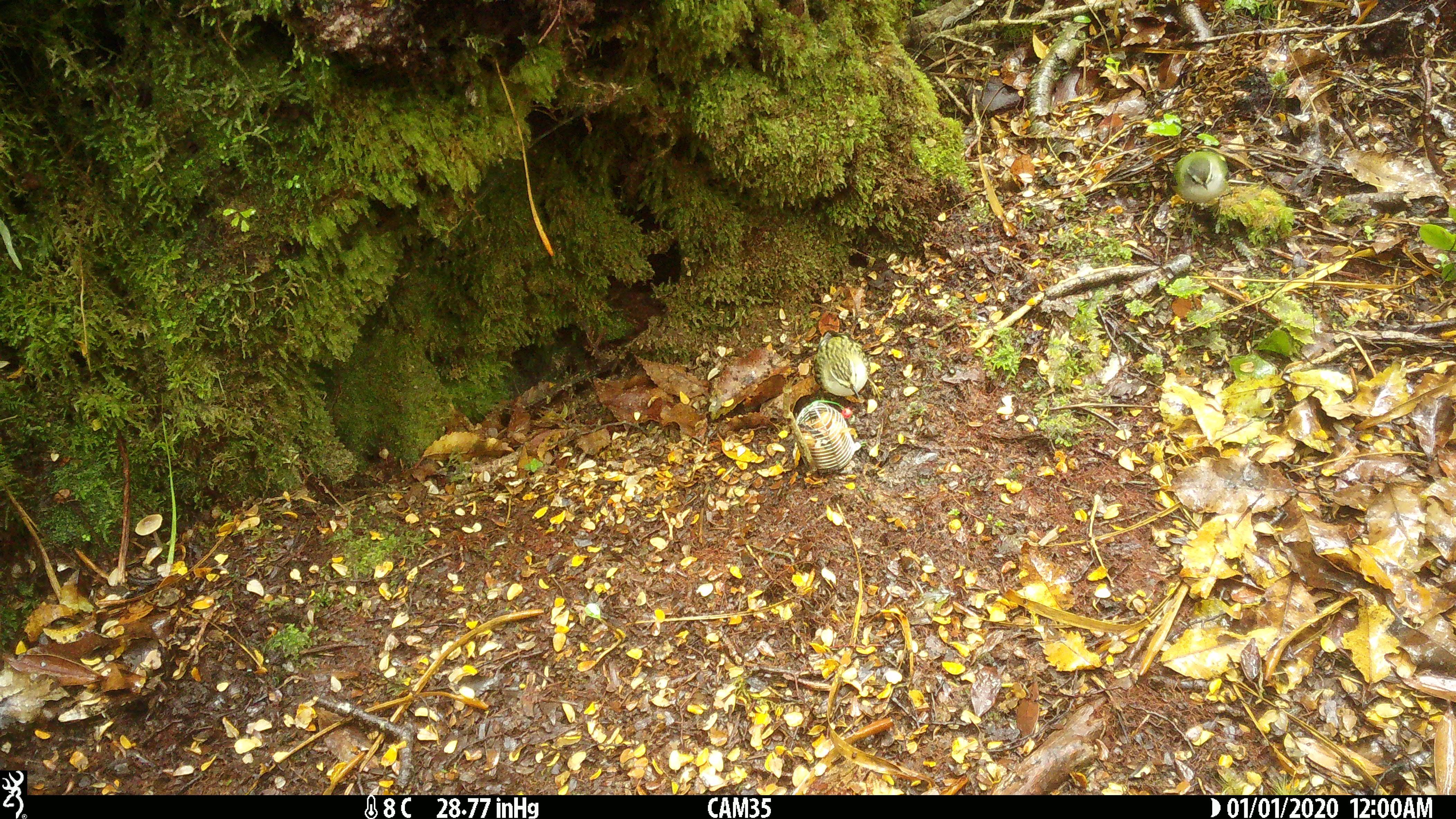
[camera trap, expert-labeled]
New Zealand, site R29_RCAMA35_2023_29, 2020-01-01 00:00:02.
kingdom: Animalia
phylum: Chordata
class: Aves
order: Passeriformes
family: Acanthisittidae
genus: Acanthisitta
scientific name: Acanthisitta chloris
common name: rifleman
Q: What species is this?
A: Rifleman (Acanthisitta chloris).